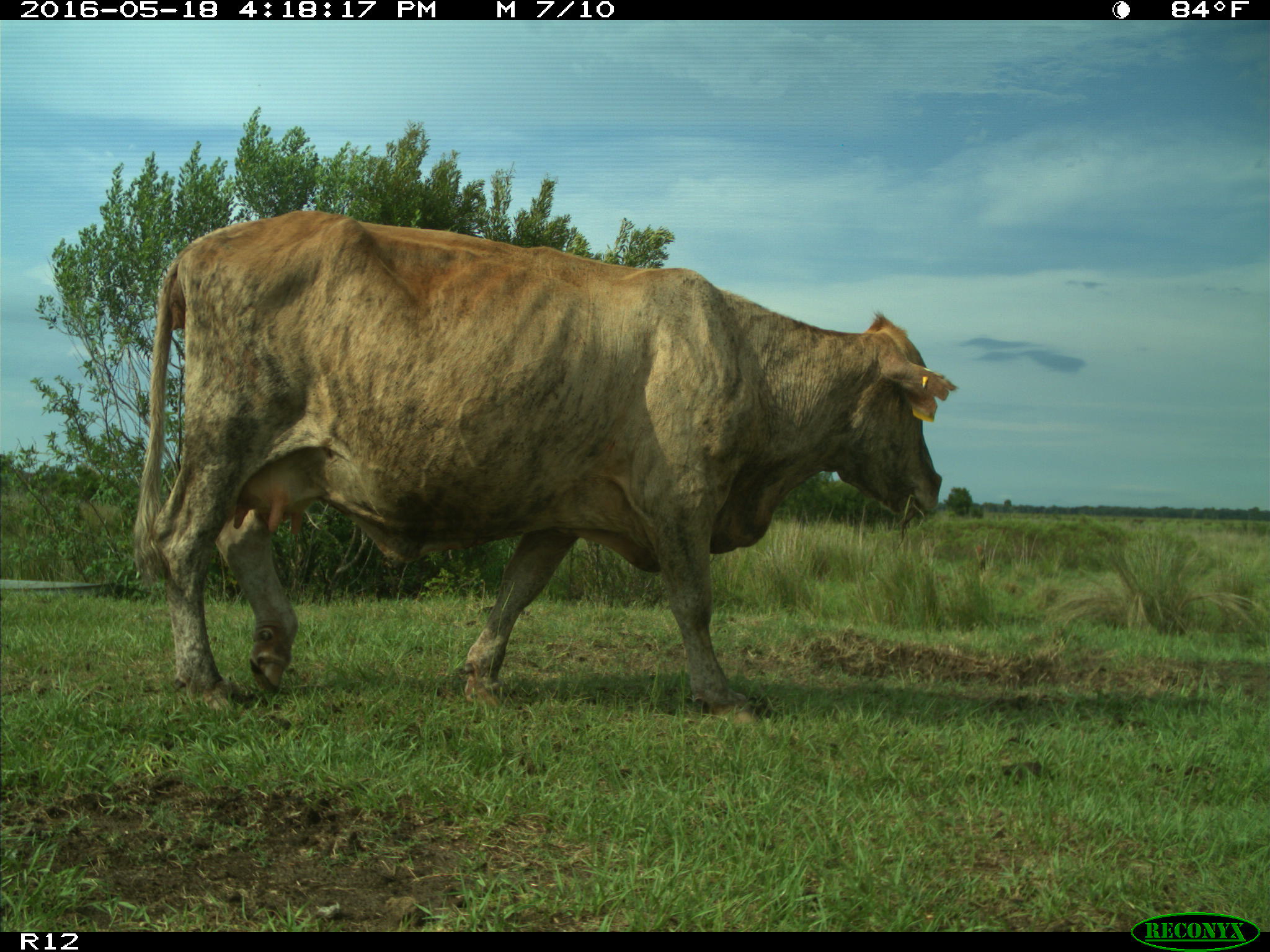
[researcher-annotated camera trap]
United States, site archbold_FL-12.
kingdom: Animalia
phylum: Chordata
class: Mammalia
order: Artiodactyla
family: Bovidae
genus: Bos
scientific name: Bos taurus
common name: domestic cow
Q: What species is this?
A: Bos taurus (domestic cow).